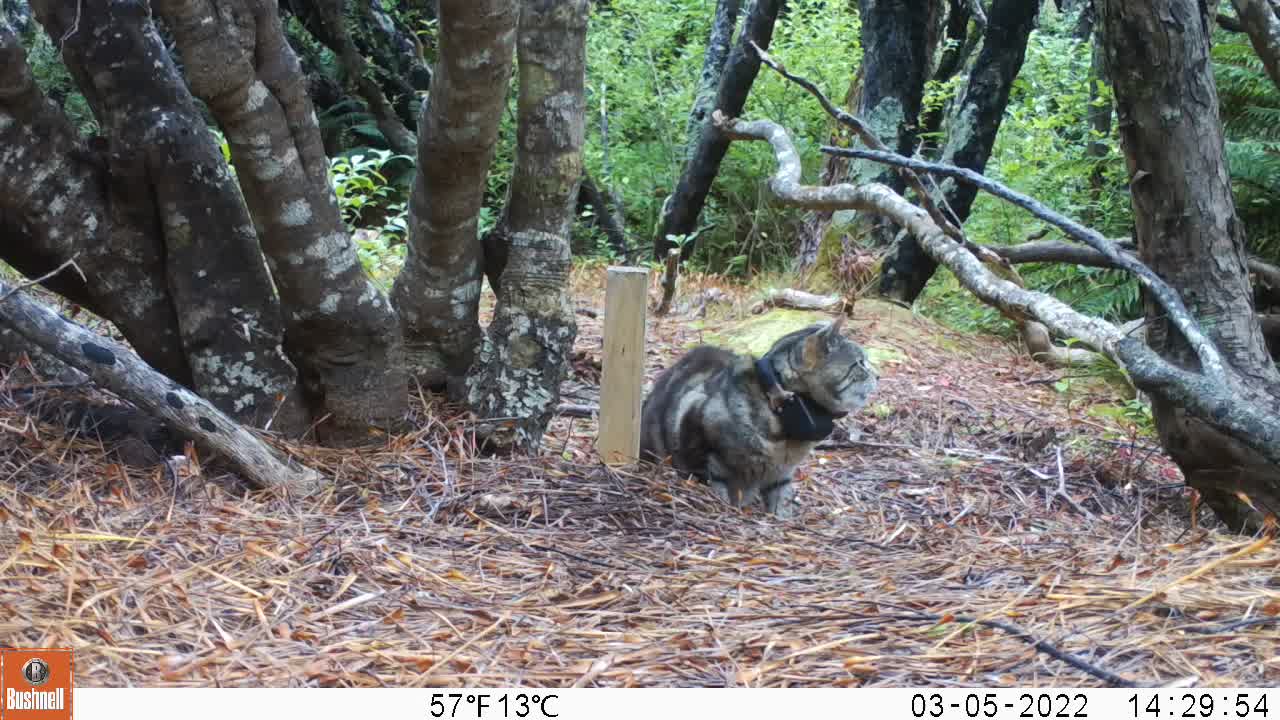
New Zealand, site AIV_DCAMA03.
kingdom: Animalia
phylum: Chordata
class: Mammalia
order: Carnivora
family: Felidae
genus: Felis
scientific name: Felis catus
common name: domestic cat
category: cat